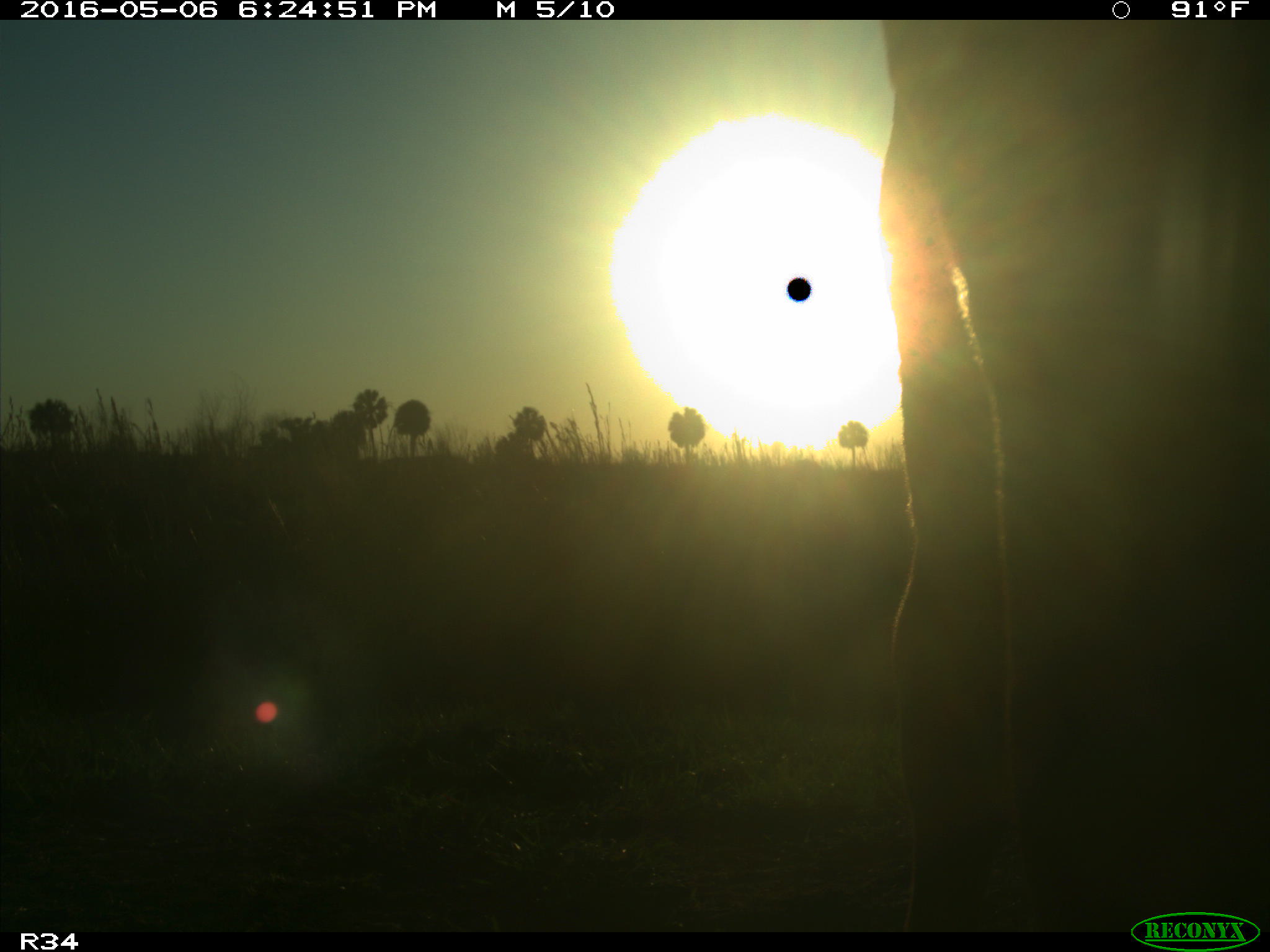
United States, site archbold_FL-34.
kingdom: Animalia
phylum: Chordata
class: Mammalia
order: Artiodactyla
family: Bovidae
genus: Bos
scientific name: Bos taurus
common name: domestic cow